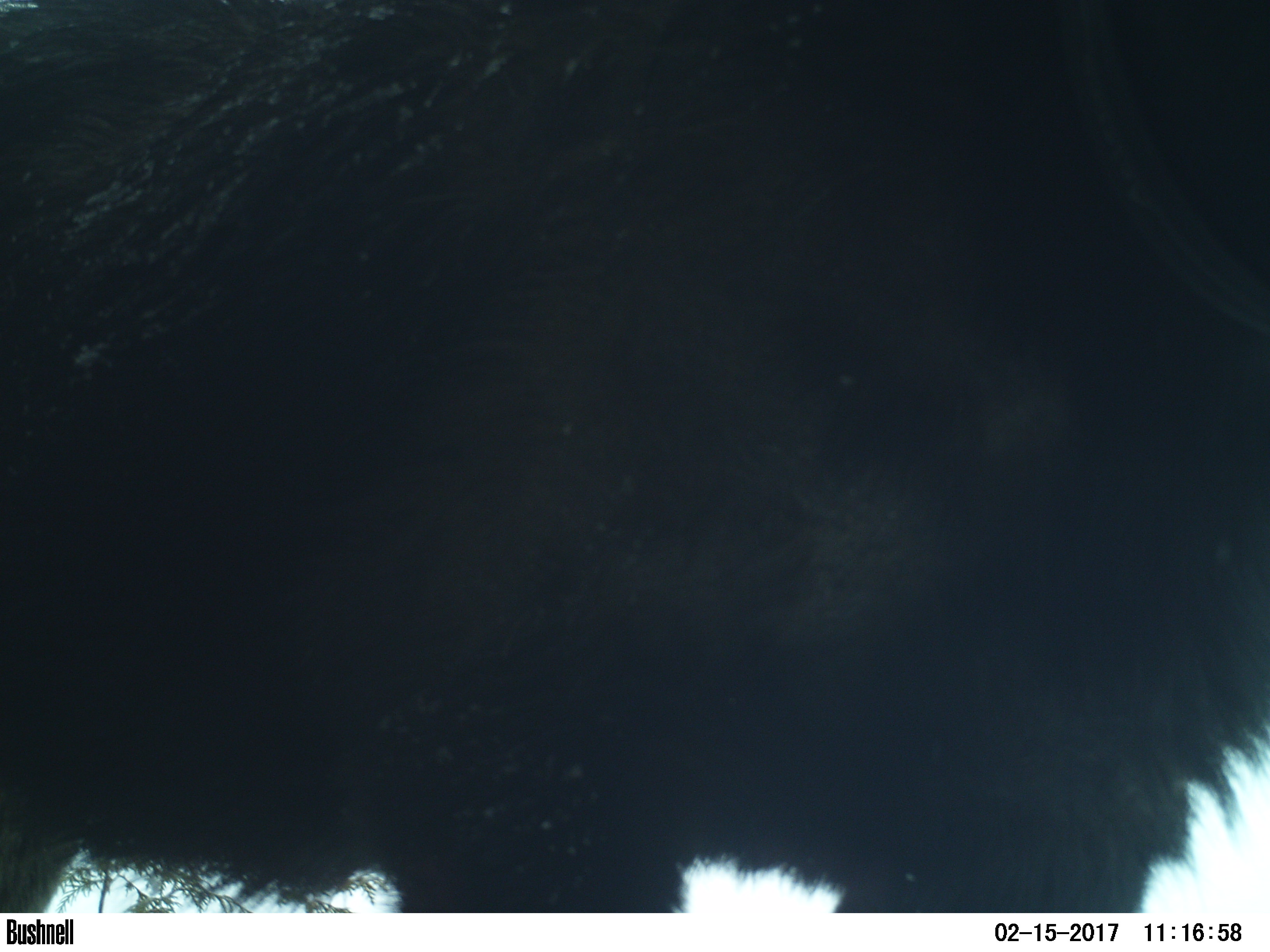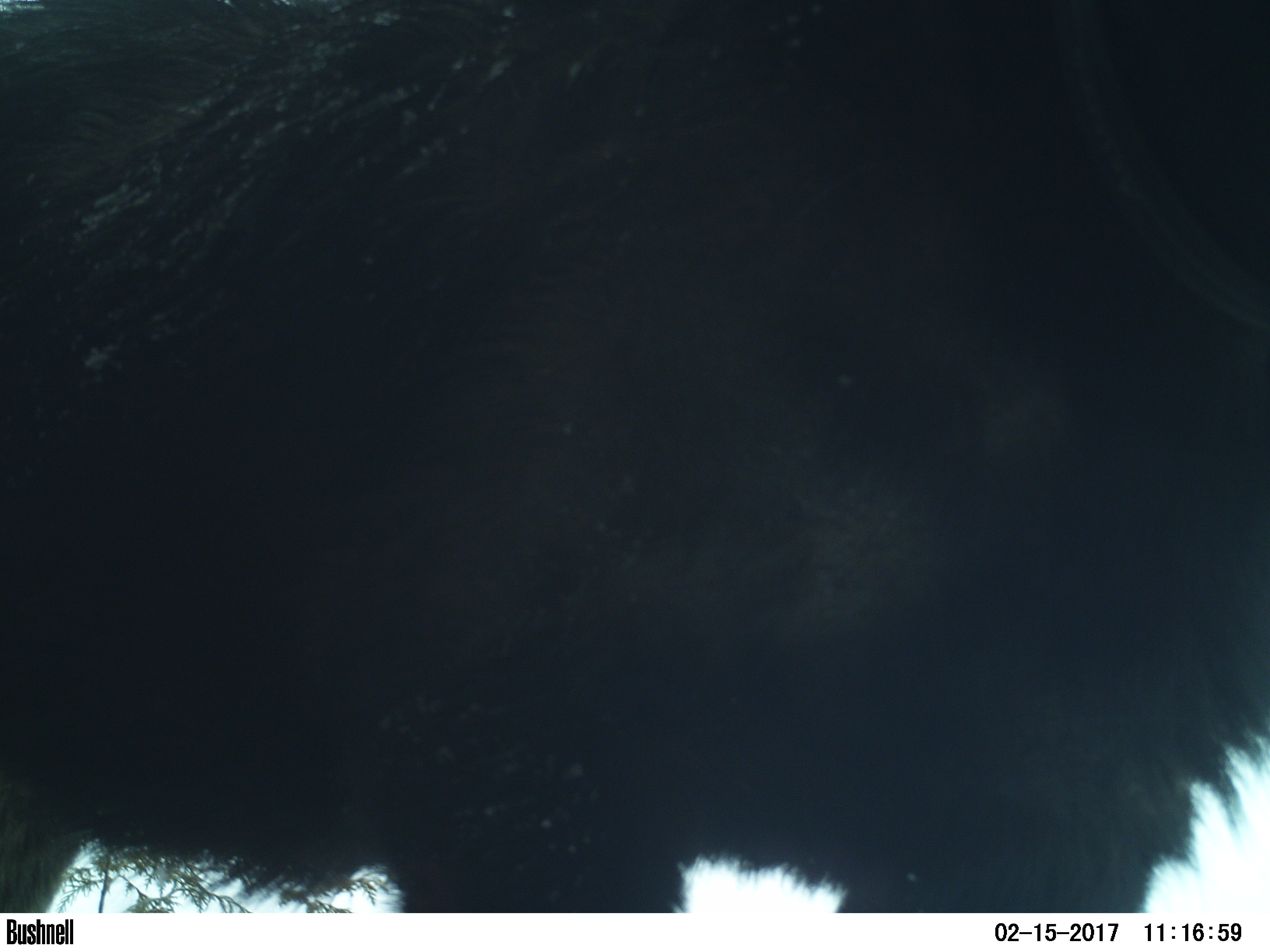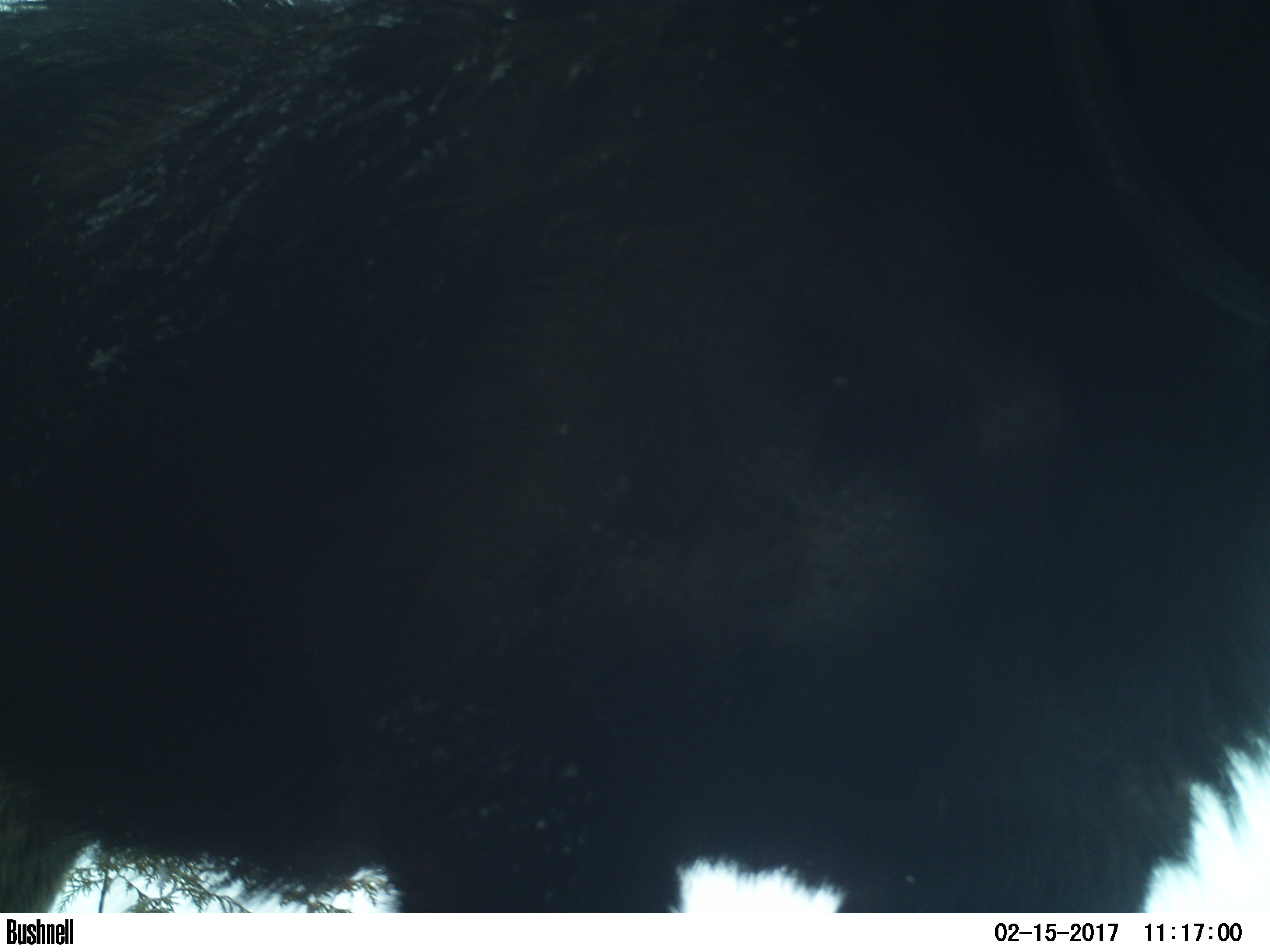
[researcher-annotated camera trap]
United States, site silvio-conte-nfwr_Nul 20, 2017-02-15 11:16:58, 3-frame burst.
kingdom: Animalia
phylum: Chordata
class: Mammalia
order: Artiodactyla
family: Cervidae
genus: Alces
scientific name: Alces alces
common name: moose